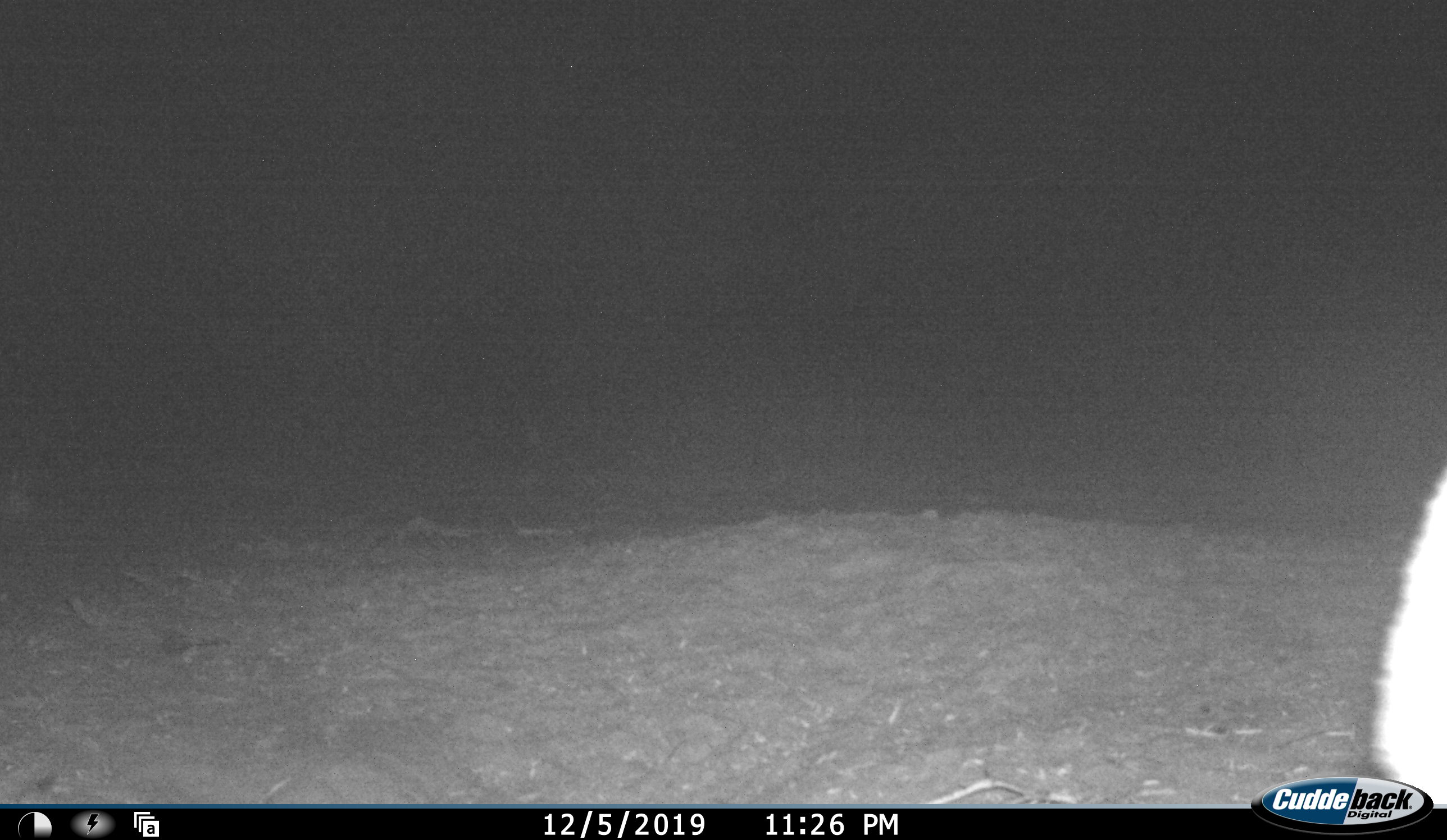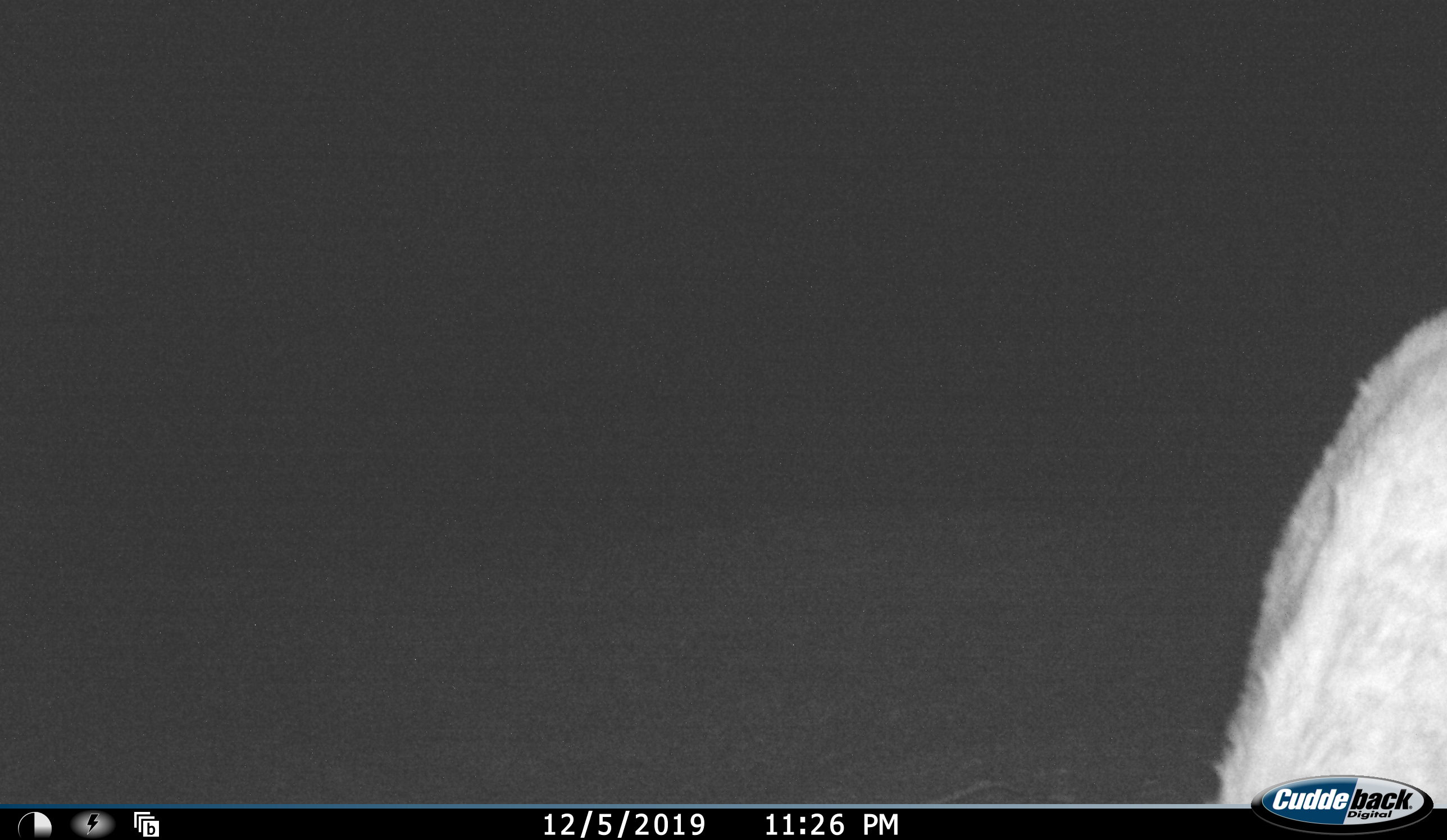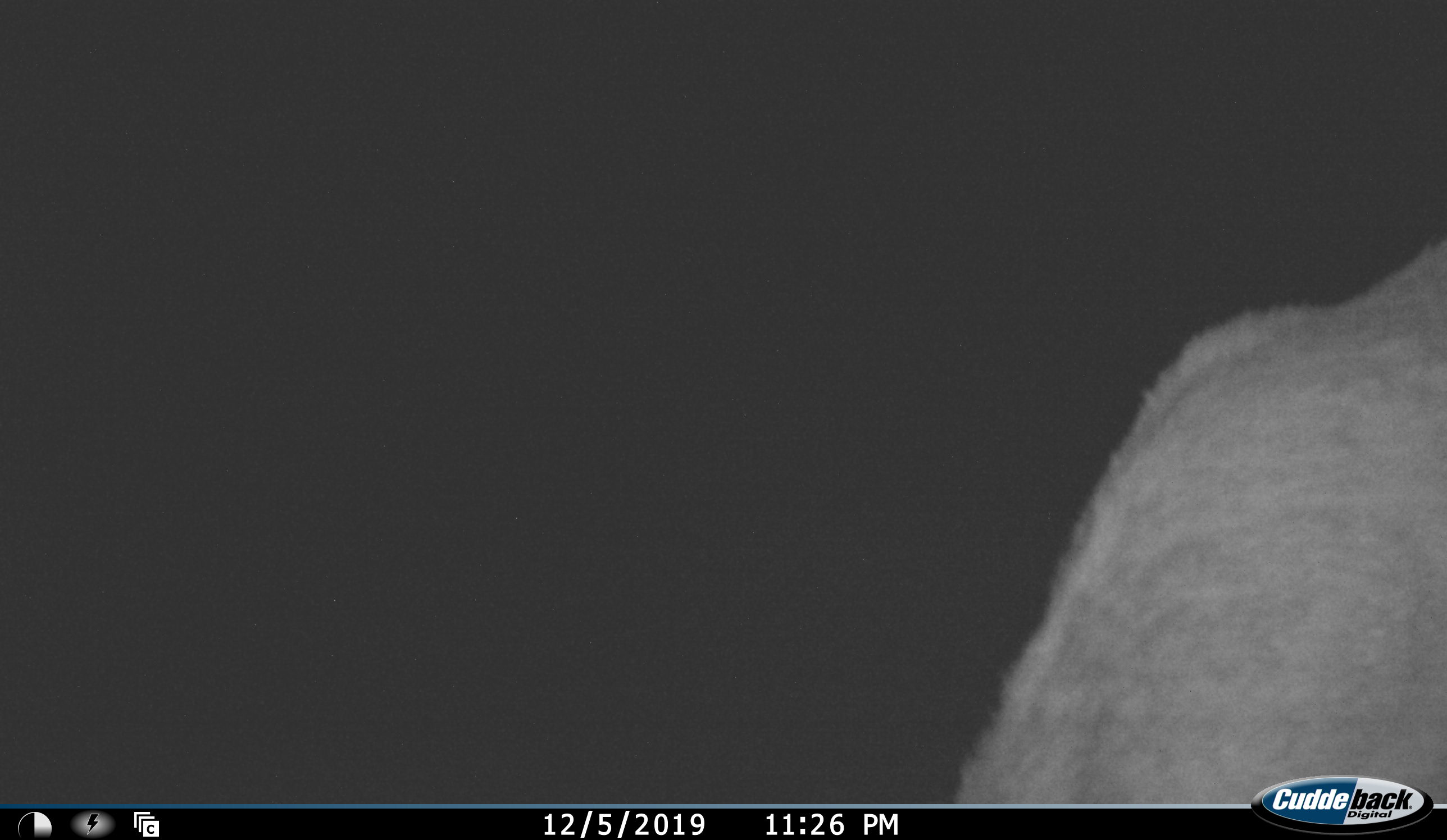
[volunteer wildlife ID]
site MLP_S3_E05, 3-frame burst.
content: unidentified animal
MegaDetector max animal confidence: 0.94